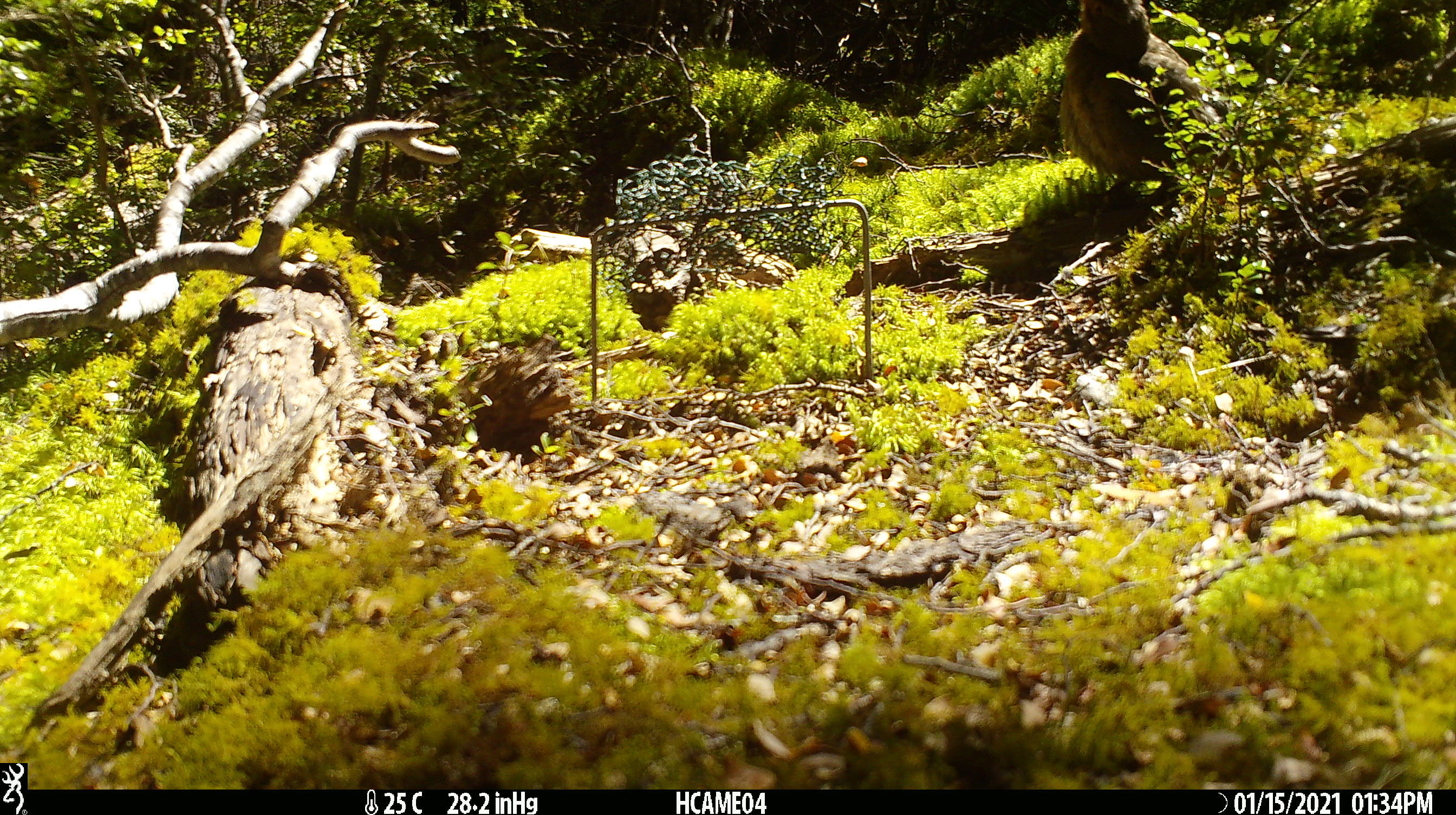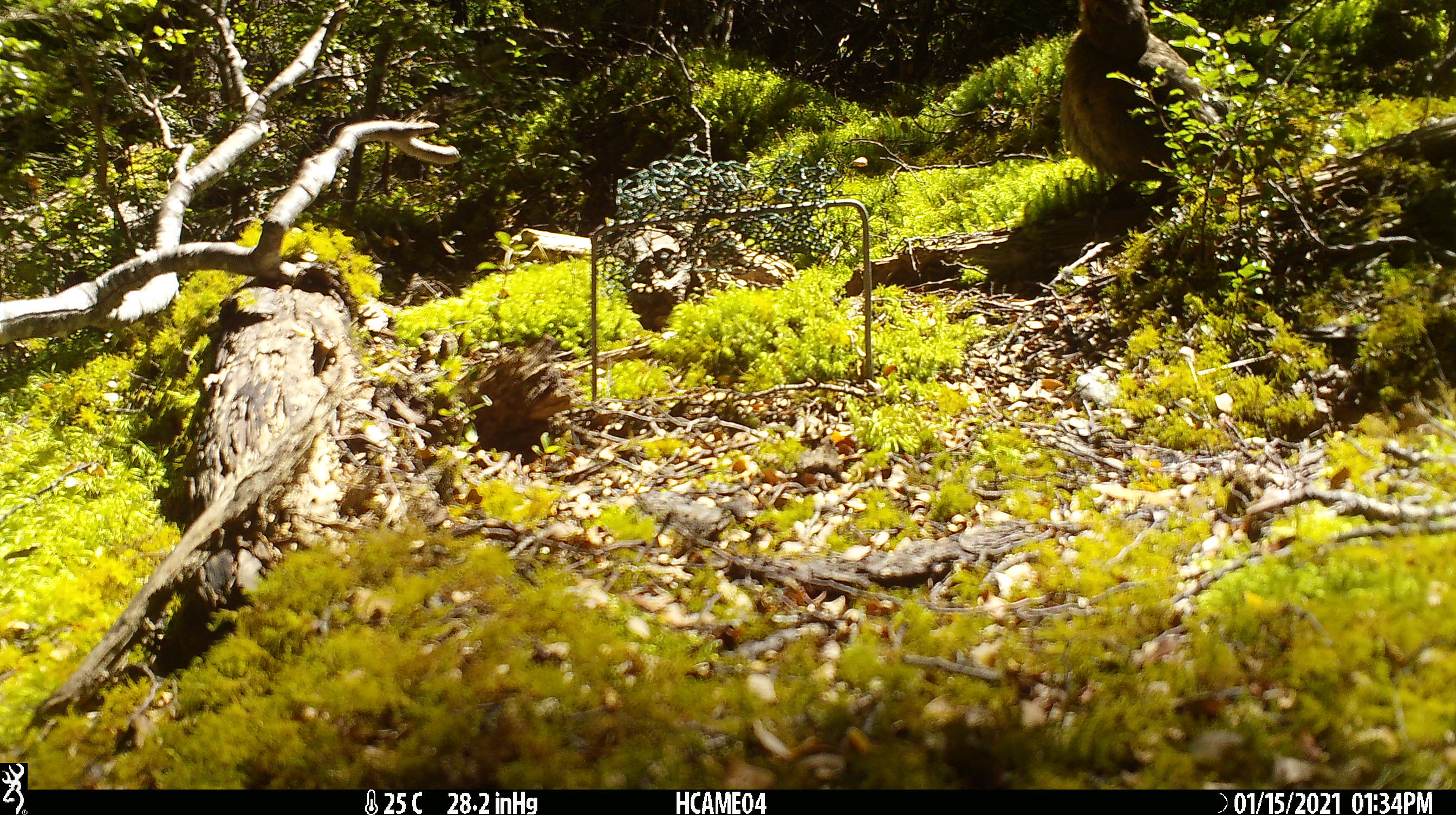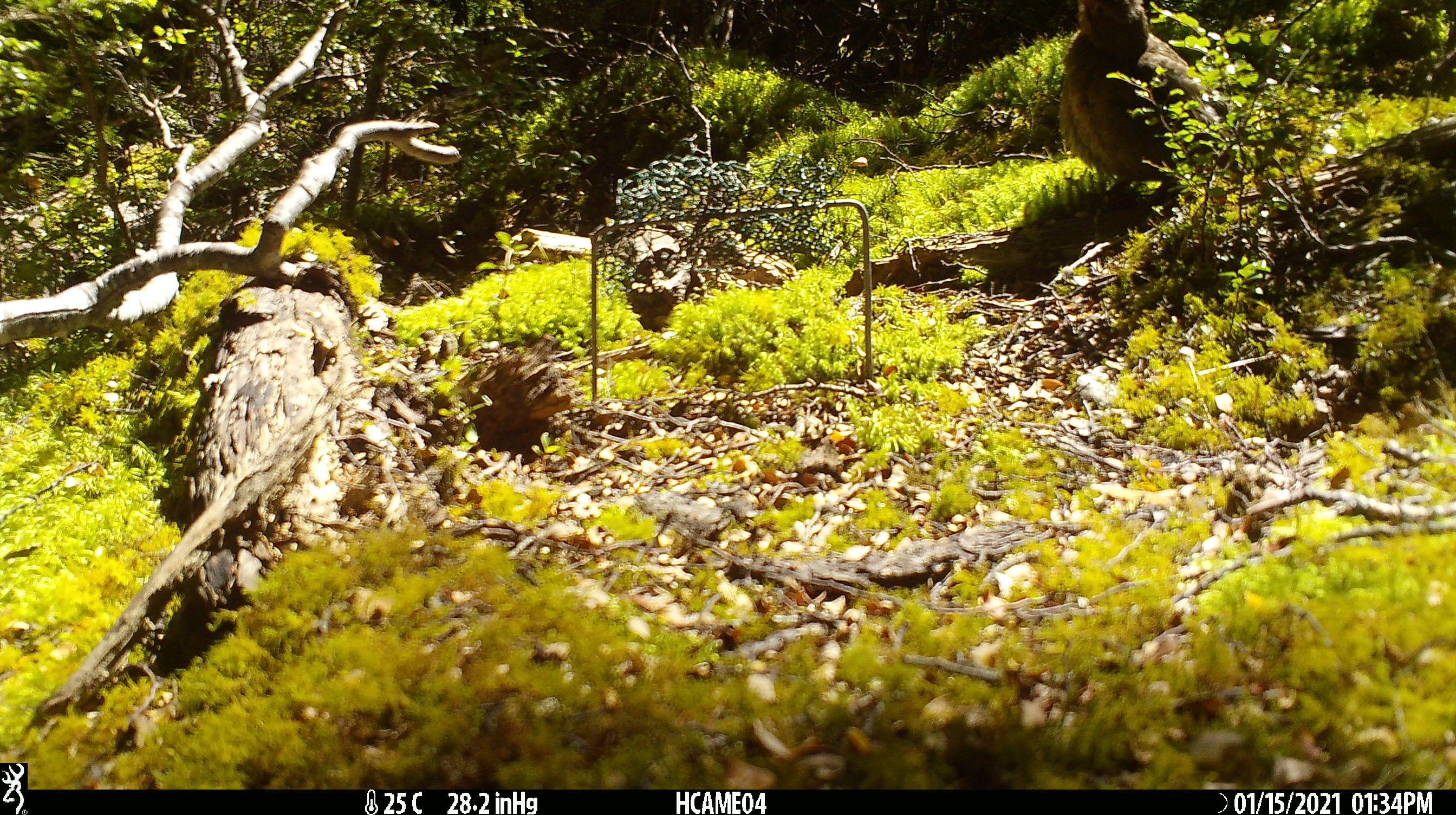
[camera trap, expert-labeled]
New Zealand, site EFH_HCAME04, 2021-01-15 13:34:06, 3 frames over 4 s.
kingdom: Animalia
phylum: Chordata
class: Aves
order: Passeriformes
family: Turdidae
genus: Turdus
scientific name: Turdus merula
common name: eurasian blackbird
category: blackbird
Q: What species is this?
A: Blackbird (eurasian blackbird) (Turdus merula).